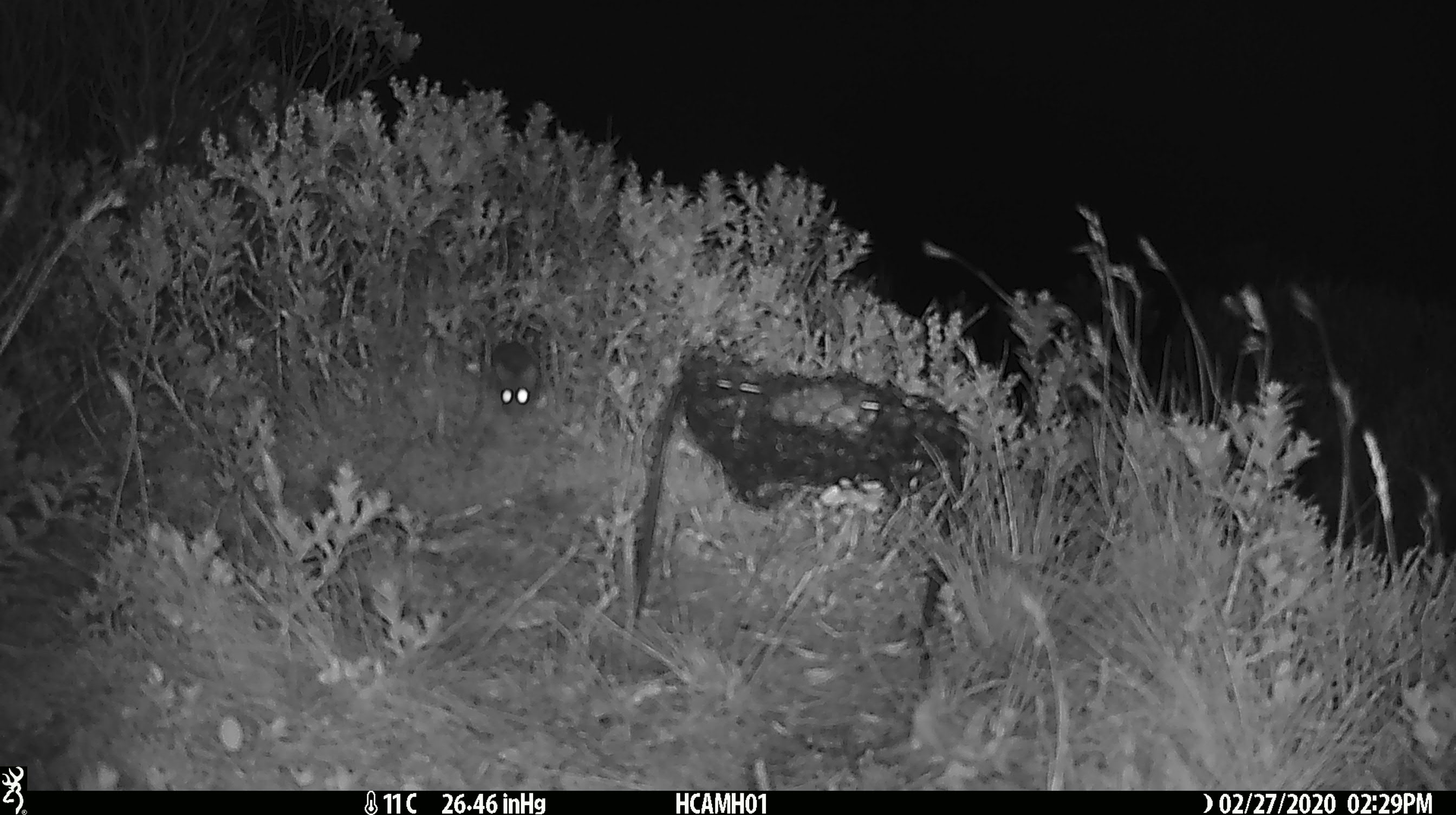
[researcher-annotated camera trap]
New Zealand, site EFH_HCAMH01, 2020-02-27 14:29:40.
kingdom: Animalia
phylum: Chordata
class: Mammalia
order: Rodentia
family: Muridae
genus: Mus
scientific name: Mus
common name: mouse